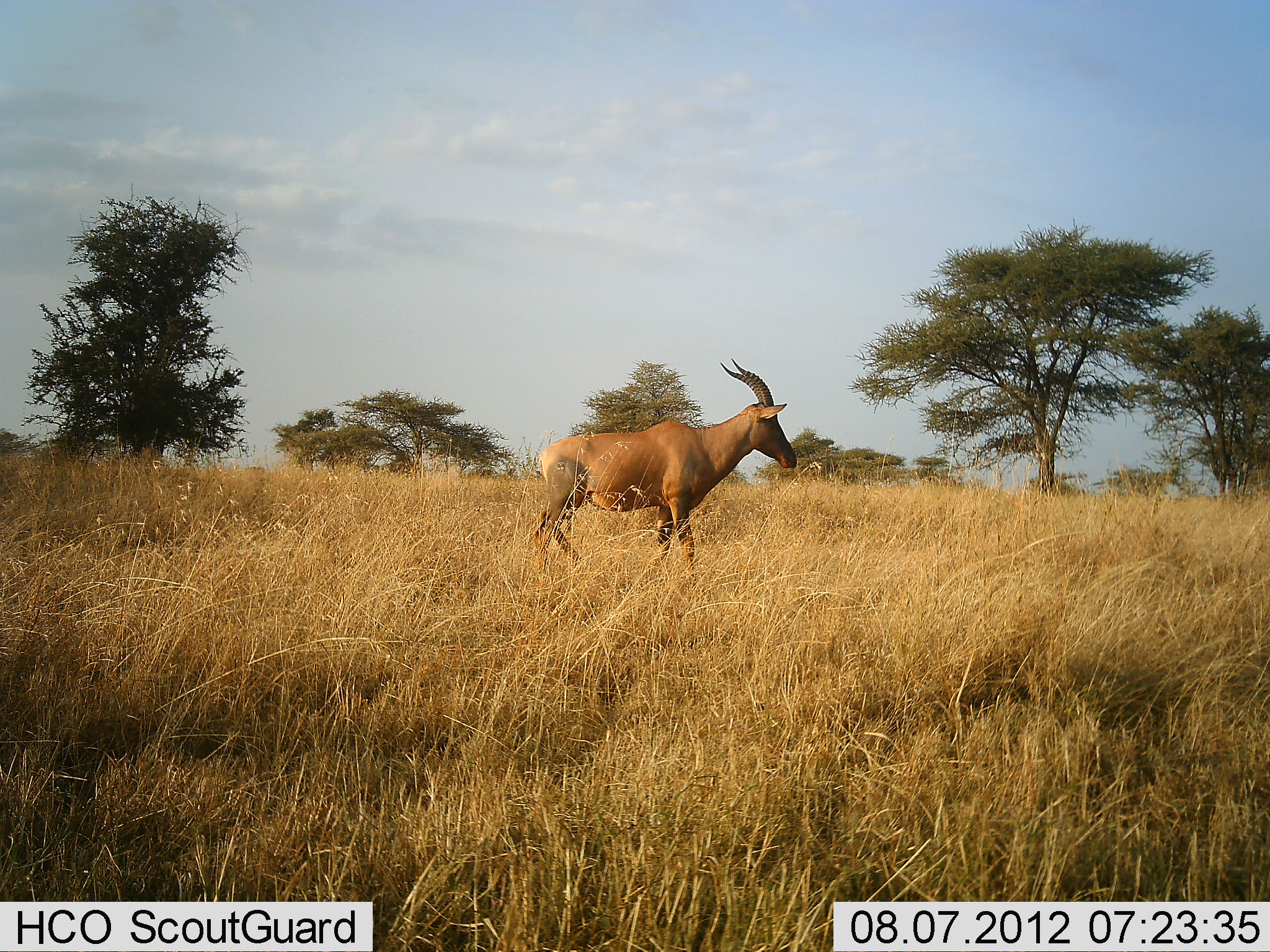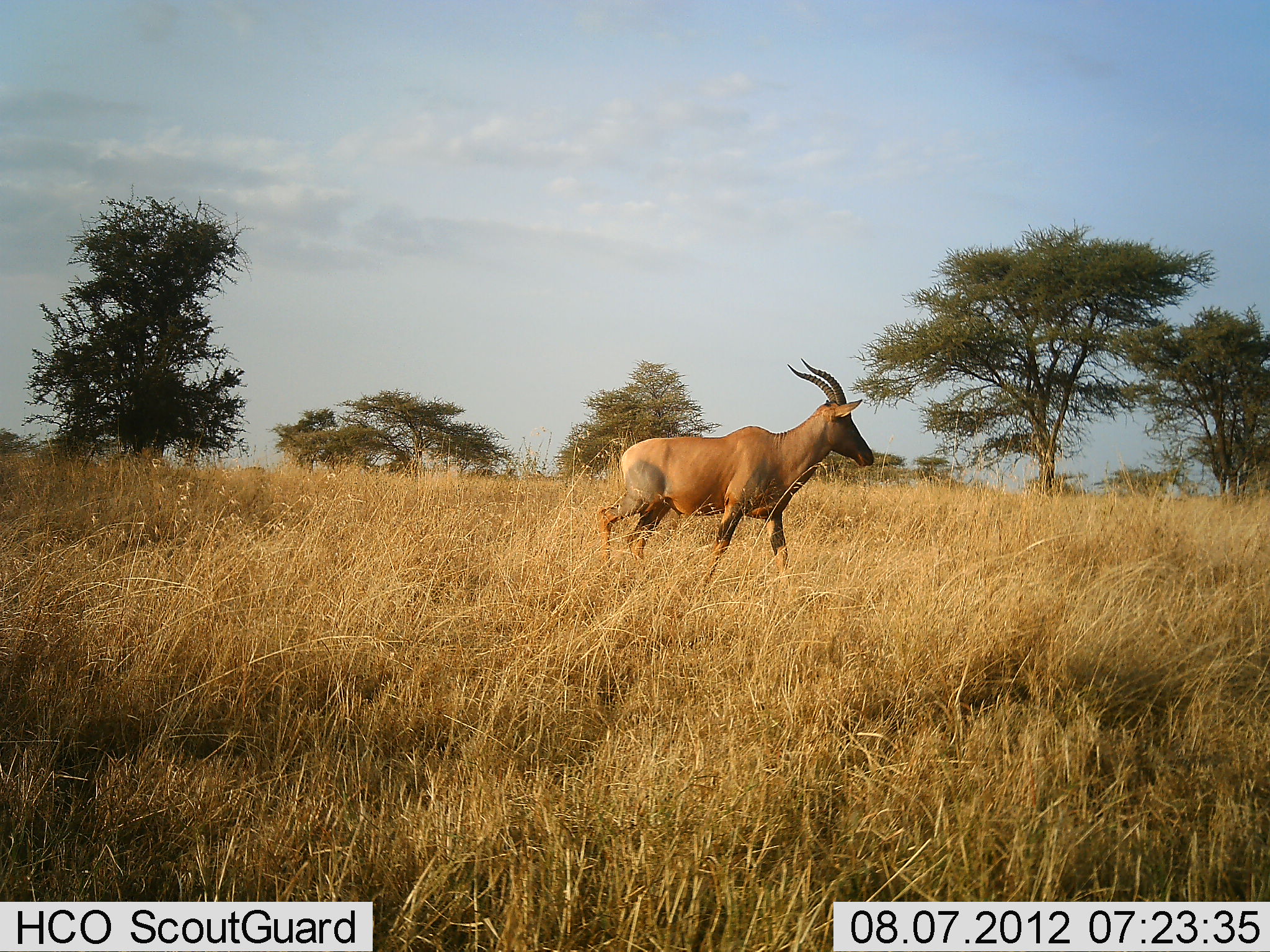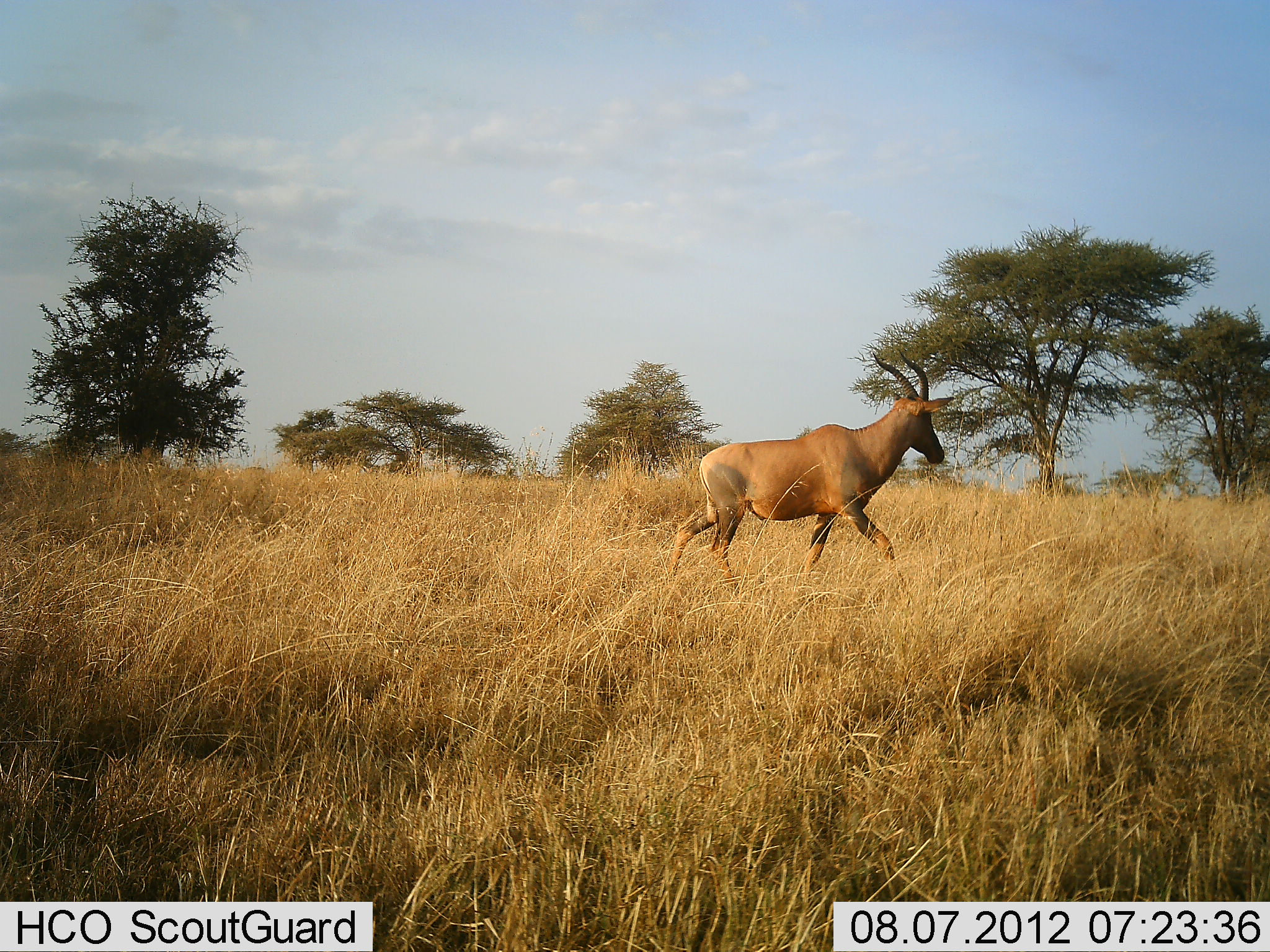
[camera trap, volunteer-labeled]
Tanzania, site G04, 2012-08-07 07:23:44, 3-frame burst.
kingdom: Animalia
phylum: Chordata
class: Mammalia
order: Artiodactyla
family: Bovidae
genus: Damaliscus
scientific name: Damaliscus lunatus jimela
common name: topi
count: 1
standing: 0%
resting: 0%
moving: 100%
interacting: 0%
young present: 0%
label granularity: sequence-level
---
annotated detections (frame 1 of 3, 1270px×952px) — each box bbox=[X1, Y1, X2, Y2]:
animal: bbox=[531, 358, 797, 570]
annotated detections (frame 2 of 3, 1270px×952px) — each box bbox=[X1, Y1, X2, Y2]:
animal: bbox=[597, 358, 874, 586]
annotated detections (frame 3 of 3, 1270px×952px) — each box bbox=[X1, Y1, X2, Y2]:
animal: bbox=[668, 348, 955, 594]